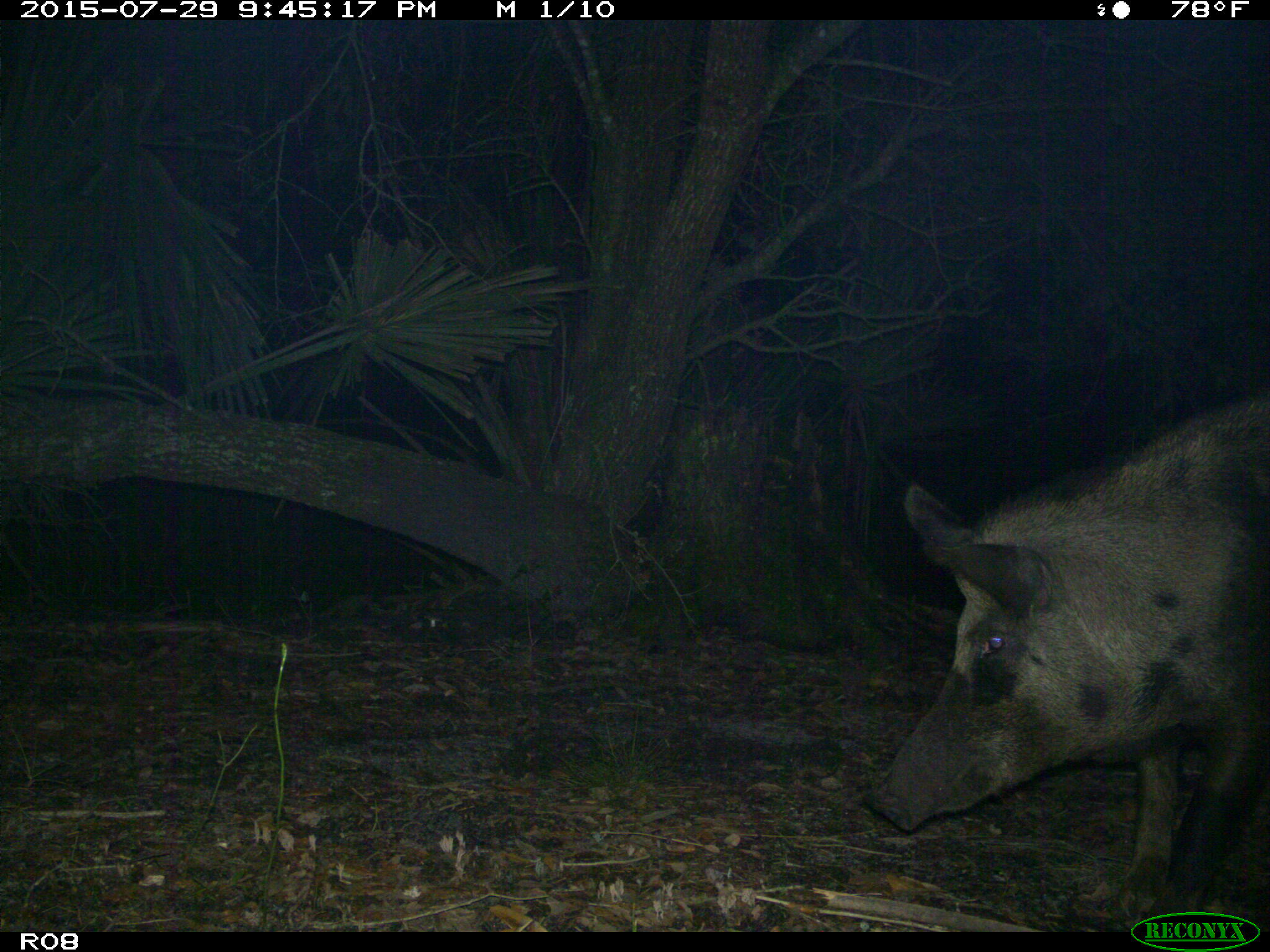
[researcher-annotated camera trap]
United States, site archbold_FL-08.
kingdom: Animalia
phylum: Chordata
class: Mammalia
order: Artiodactyla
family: Suidae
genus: Sus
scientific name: Sus scrofa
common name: wild boar